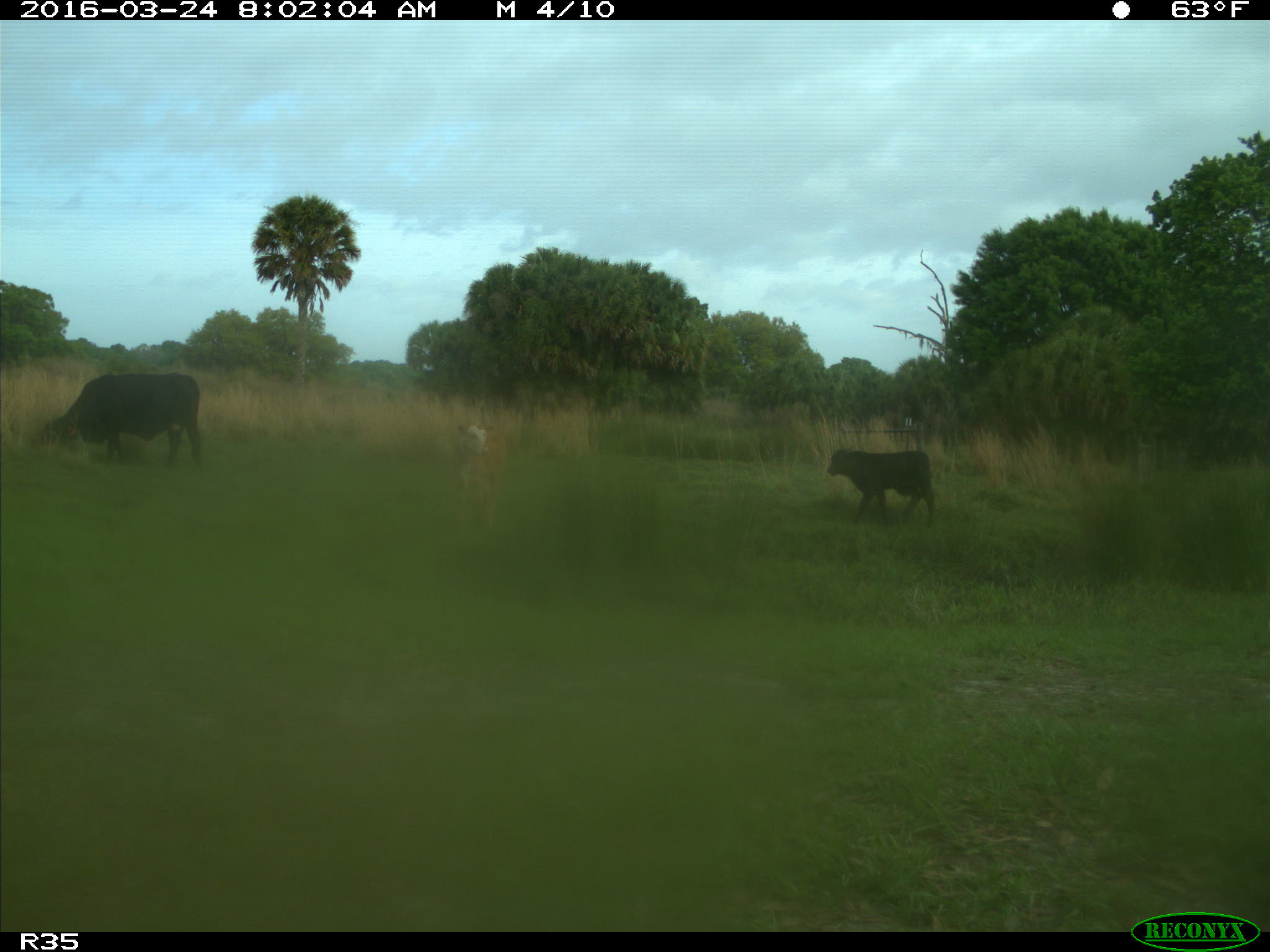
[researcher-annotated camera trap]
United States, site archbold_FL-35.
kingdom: Animalia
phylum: Chordata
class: Mammalia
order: Artiodactyla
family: Bovidae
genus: Bos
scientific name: Bos taurus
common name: domestic cow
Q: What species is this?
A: Bos taurus (domestic cow).